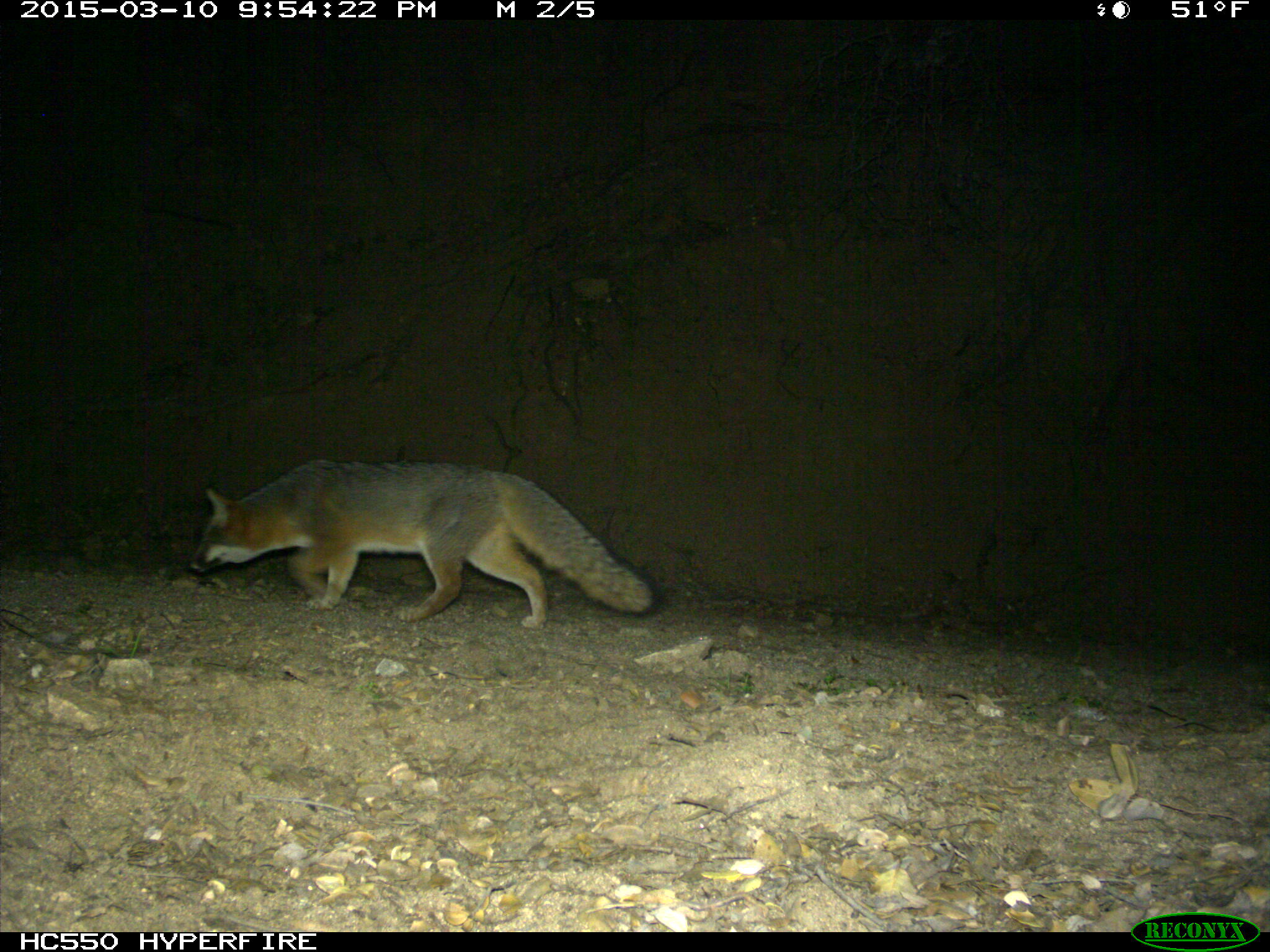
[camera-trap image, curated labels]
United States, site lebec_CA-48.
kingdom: Animalia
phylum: Chordata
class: Mammalia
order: Carnivora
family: Canidae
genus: Urocyon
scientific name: Urocyon cinereoargenteus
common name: gray fox